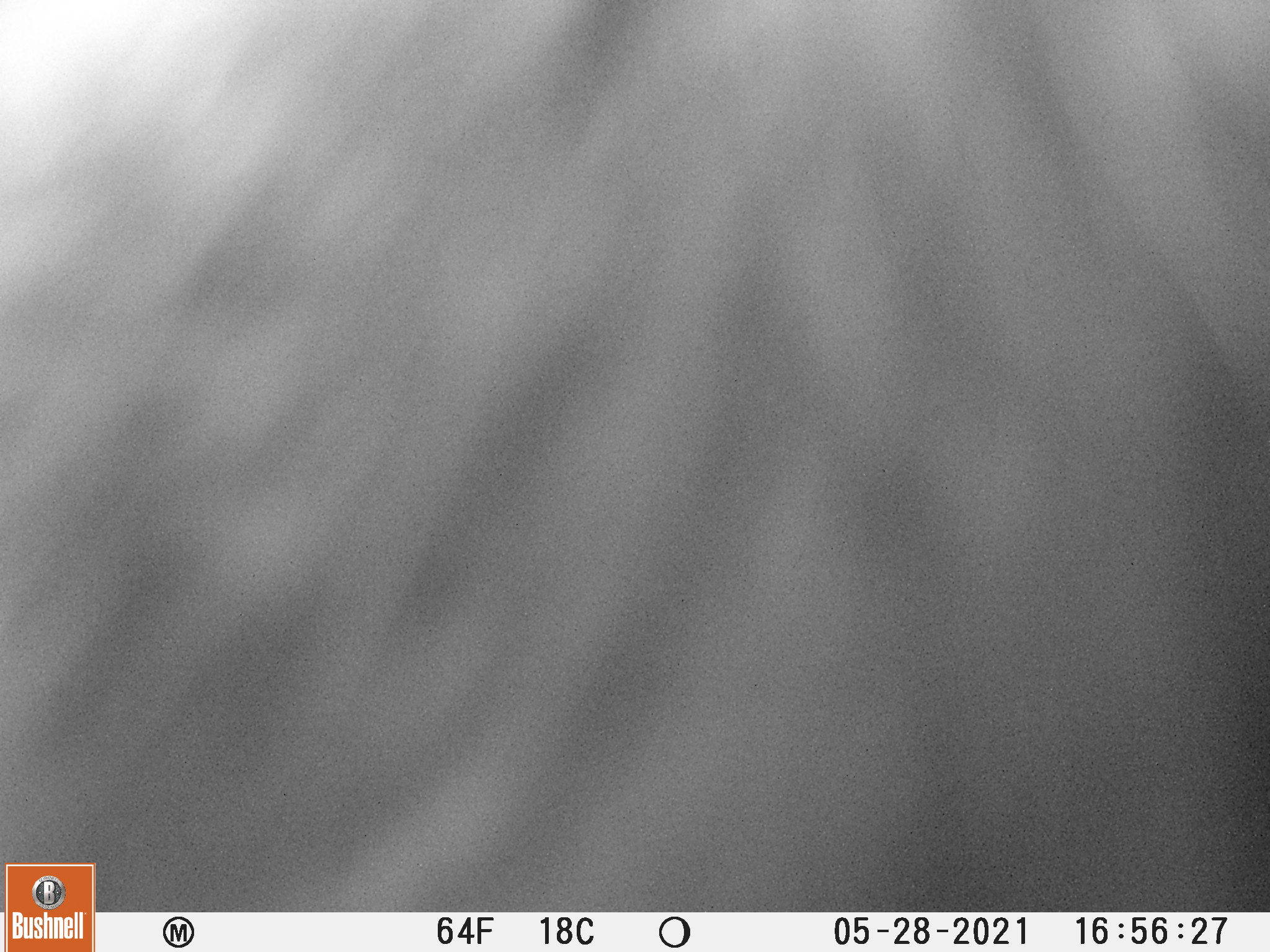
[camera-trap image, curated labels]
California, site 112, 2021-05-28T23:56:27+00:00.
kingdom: Animalia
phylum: Chordata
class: Mammalia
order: Artiodactyla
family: Cervidae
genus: Odocoileus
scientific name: Odocoileus hemionus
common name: mule deer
Mule deer (Odocoileus hemionus).